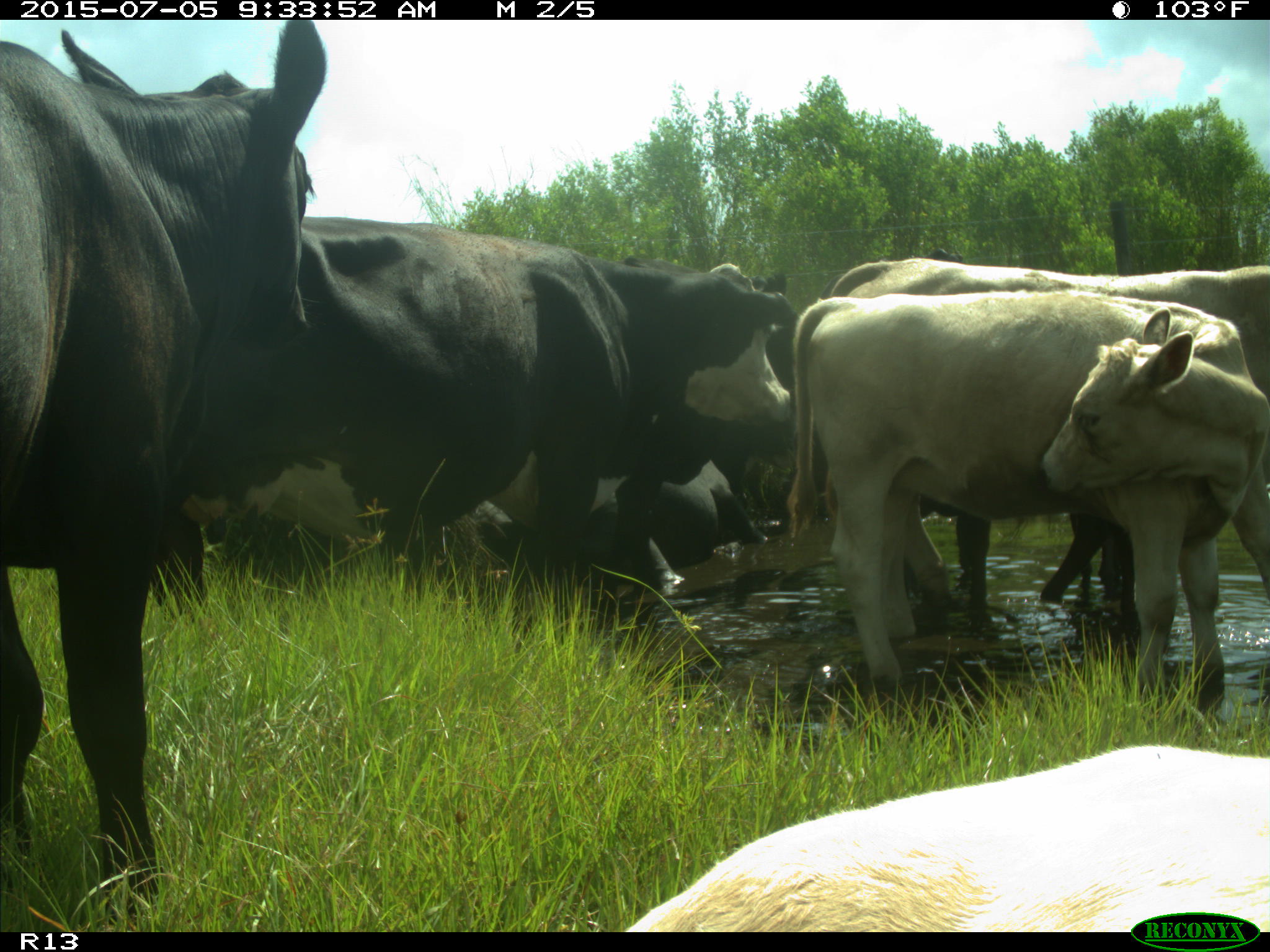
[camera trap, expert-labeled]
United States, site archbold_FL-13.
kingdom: Animalia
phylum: Chordata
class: Mammalia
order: Artiodactyla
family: Bovidae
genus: Bos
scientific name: Bos taurus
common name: domestic cow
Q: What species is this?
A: Bos taurus (domestic cow).